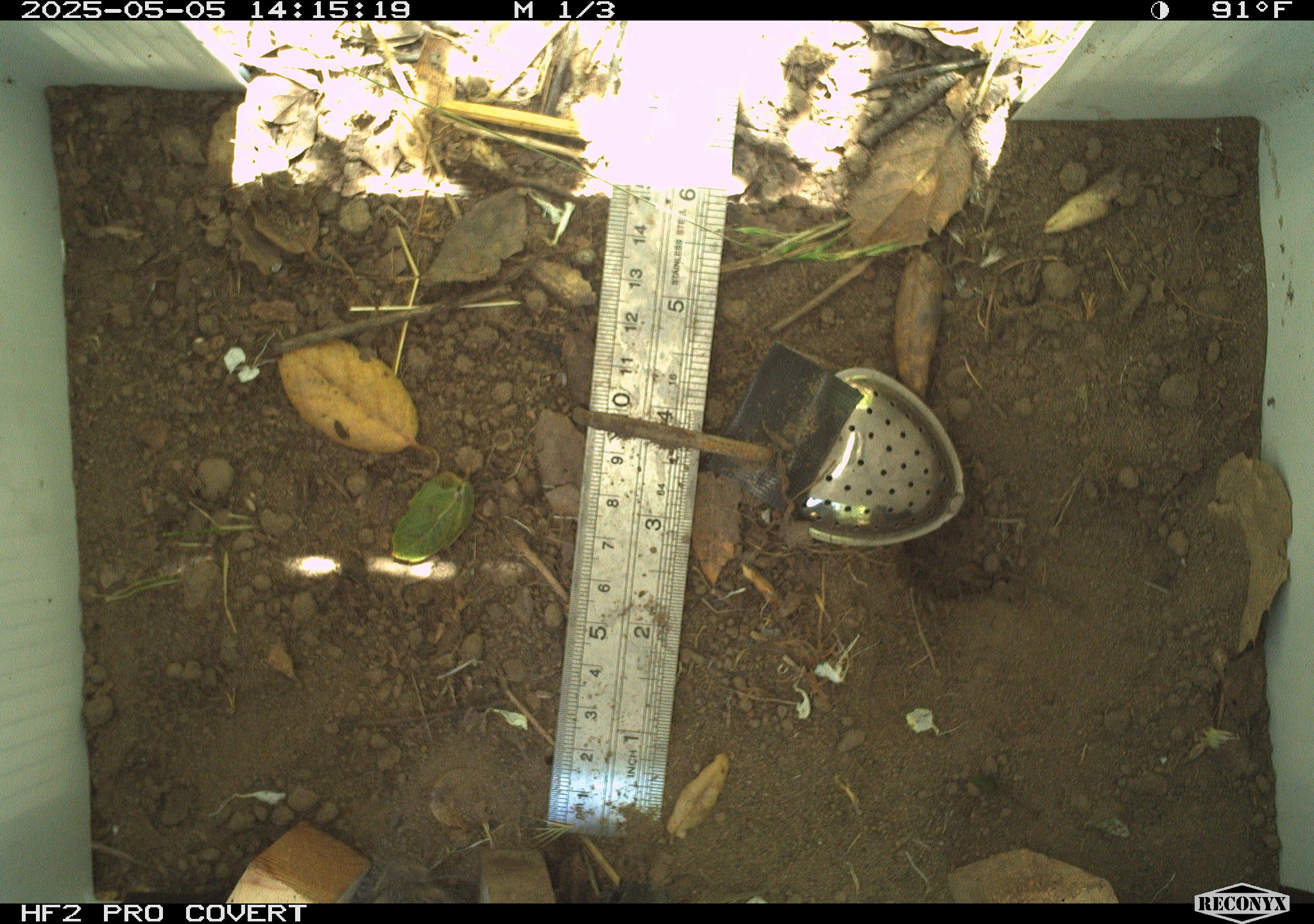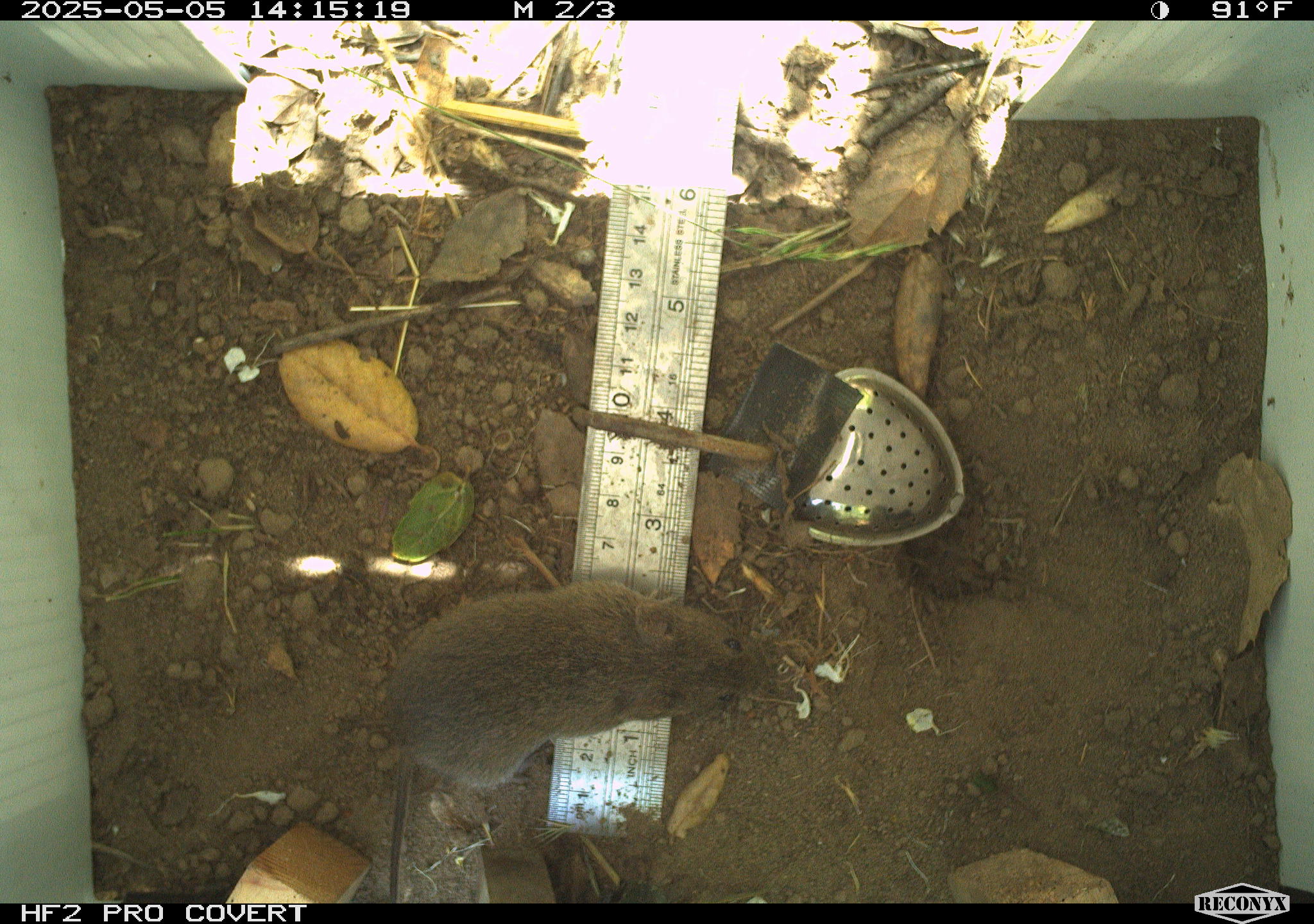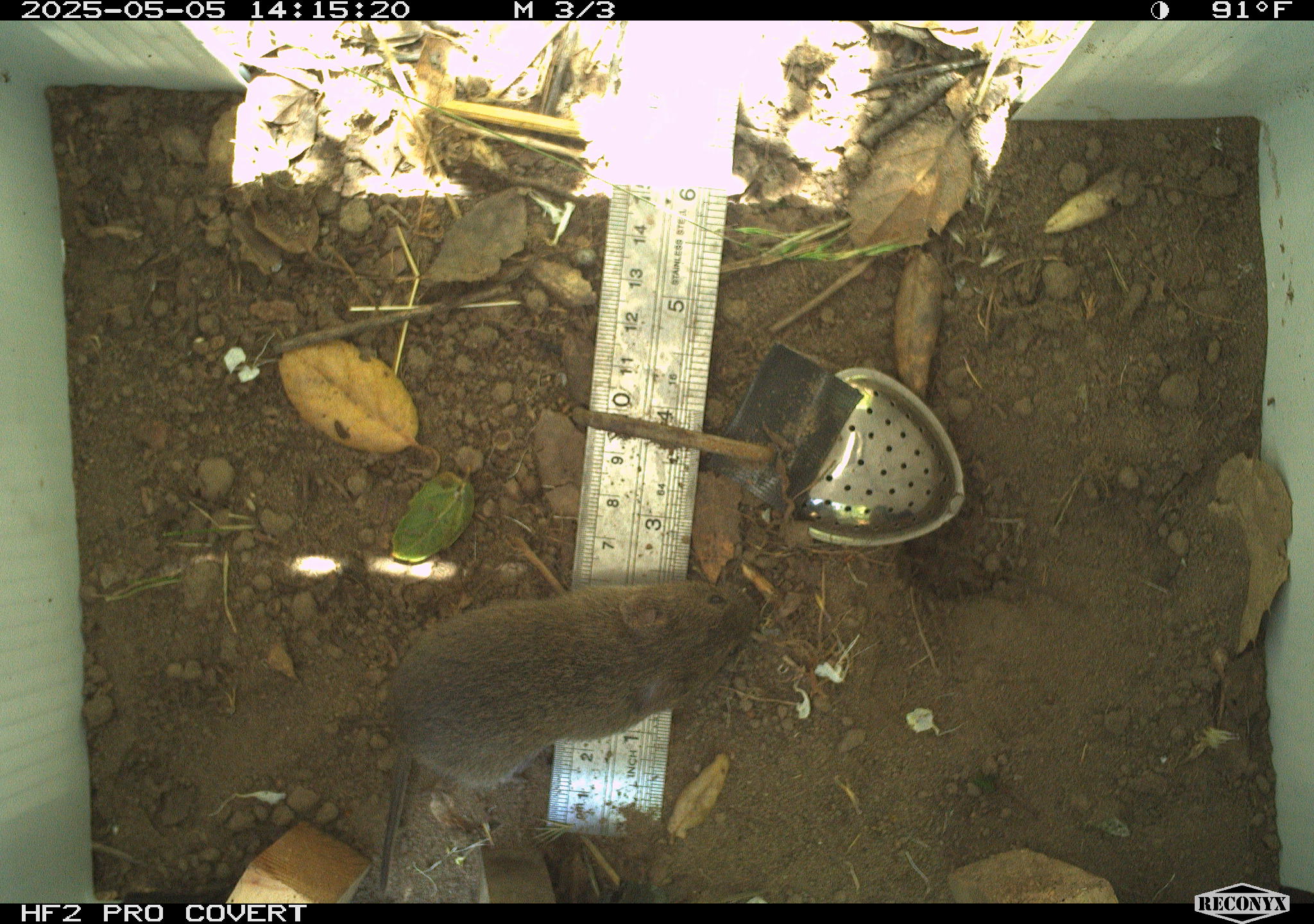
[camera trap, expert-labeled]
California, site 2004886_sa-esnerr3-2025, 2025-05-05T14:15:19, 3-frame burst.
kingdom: Animalia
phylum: Chordata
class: Mammalia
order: Rodentia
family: Cricetidae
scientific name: Arvicolinae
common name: voles, lemmings, and muskrats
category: arvicolinae subfamily